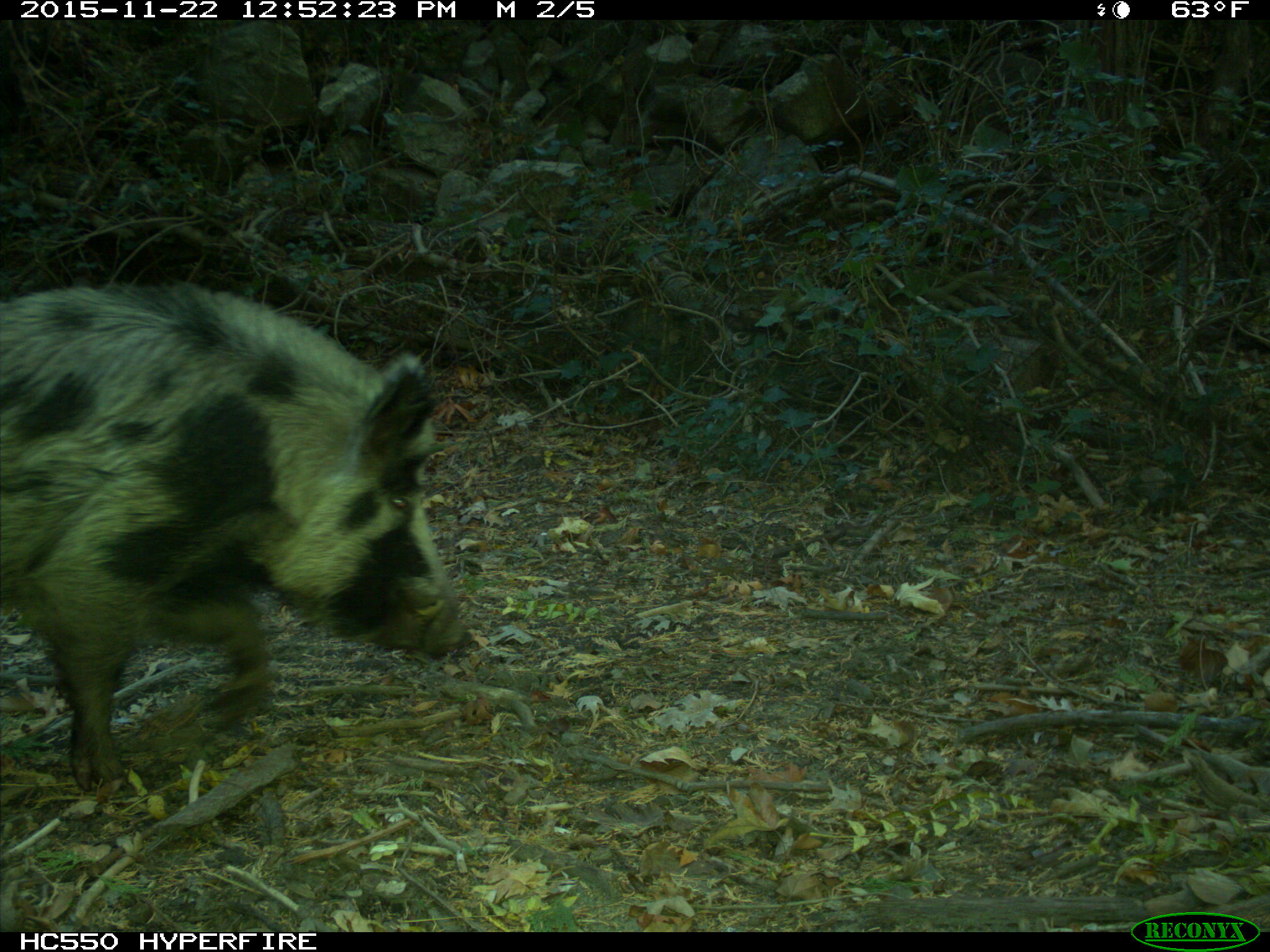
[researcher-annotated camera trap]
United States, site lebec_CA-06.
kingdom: Animalia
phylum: Chordata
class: Mammalia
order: Artiodactyla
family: Suidae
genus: Sus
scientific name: Sus scrofa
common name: wild boar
Sus scrofa (wild boar).